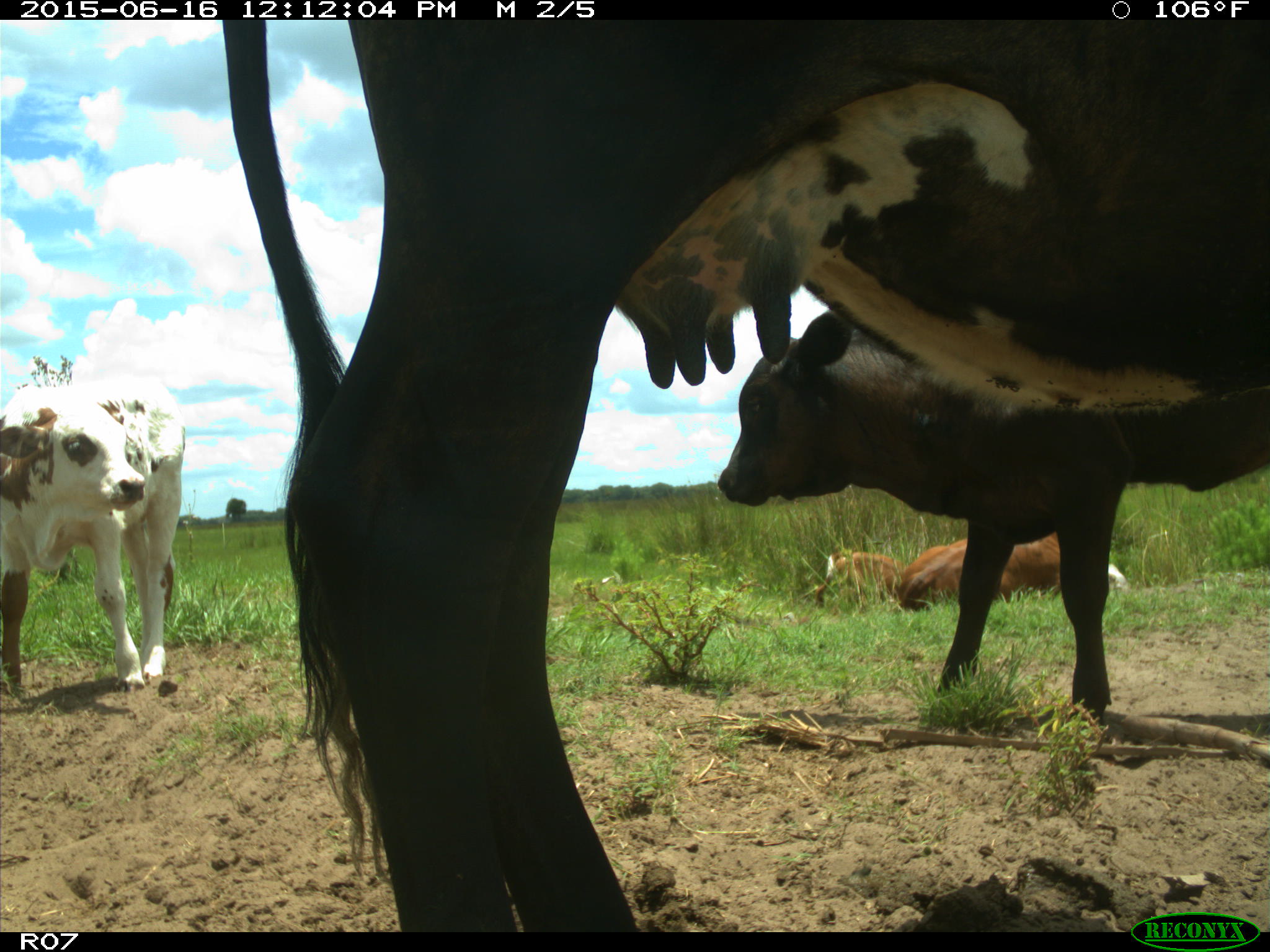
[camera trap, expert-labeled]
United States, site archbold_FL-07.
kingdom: Animalia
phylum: Chordata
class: Mammalia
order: Artiodactyla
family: Bovidae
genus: Bos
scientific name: Bos taurus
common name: domestic cow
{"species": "Bos taurus (domestic cow)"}